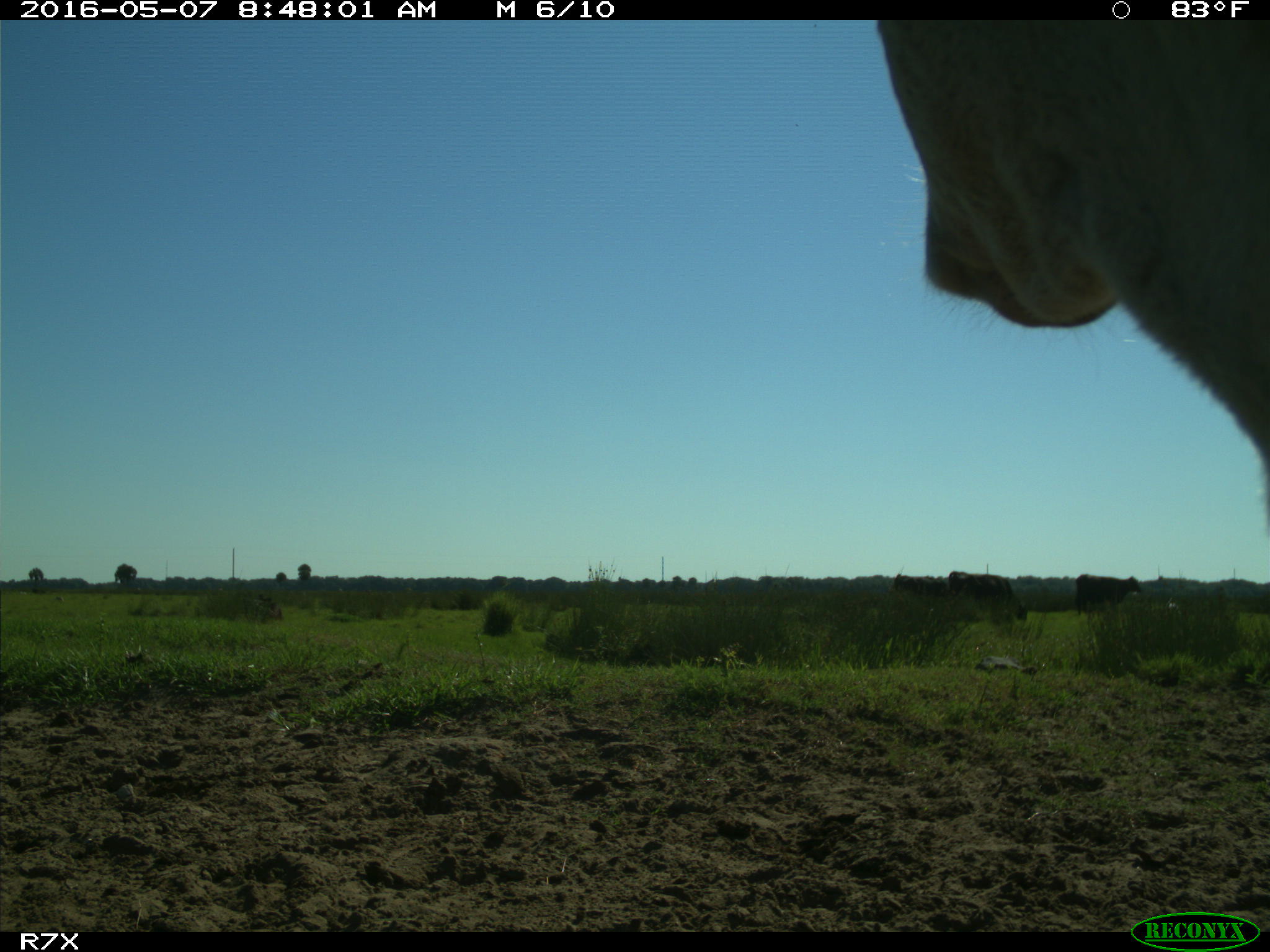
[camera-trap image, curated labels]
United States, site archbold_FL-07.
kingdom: Animalia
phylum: Chordata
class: Mammalia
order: Artiodactyla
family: Bovidae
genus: Bos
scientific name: Bos taurus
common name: domestic cow